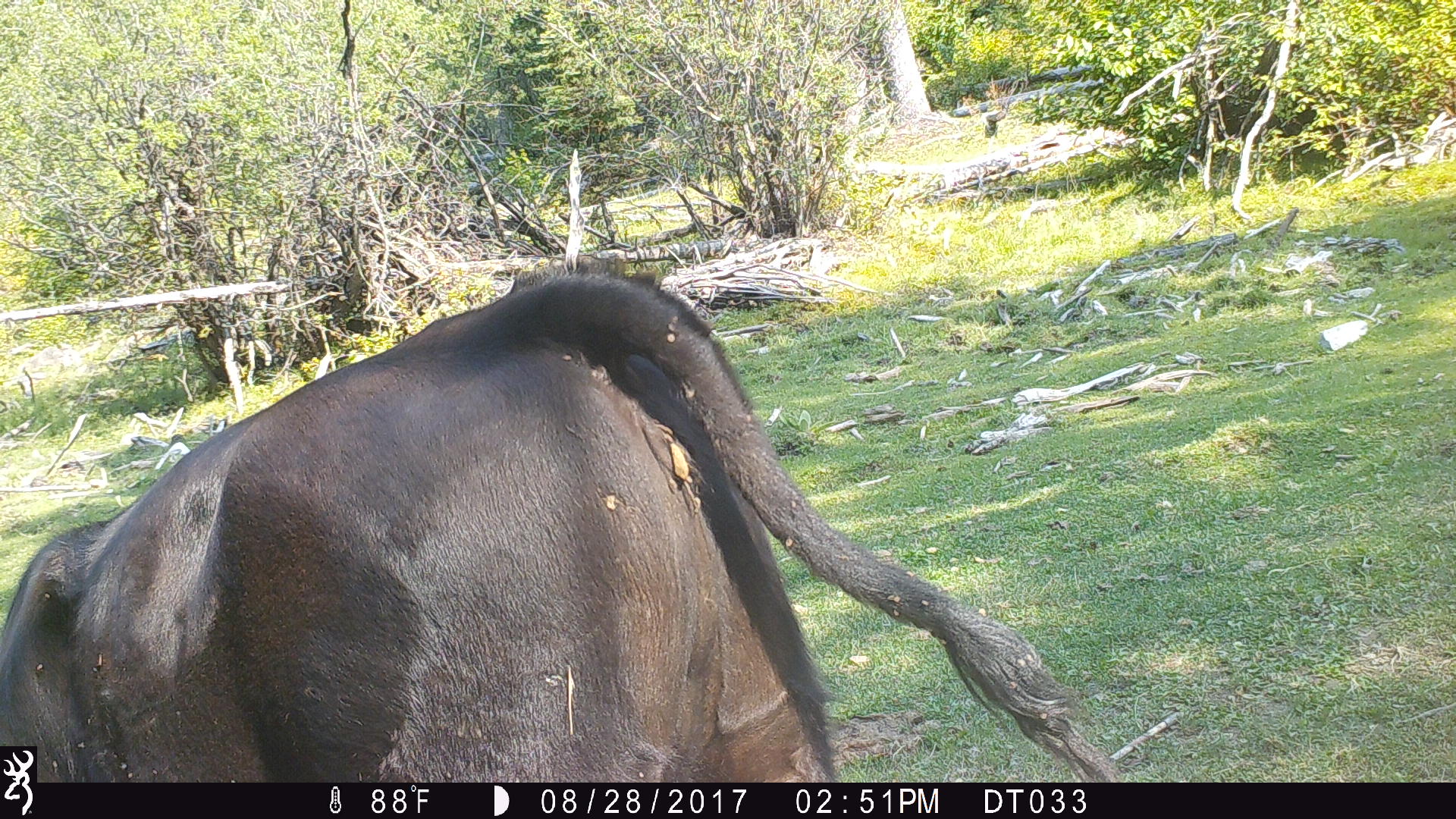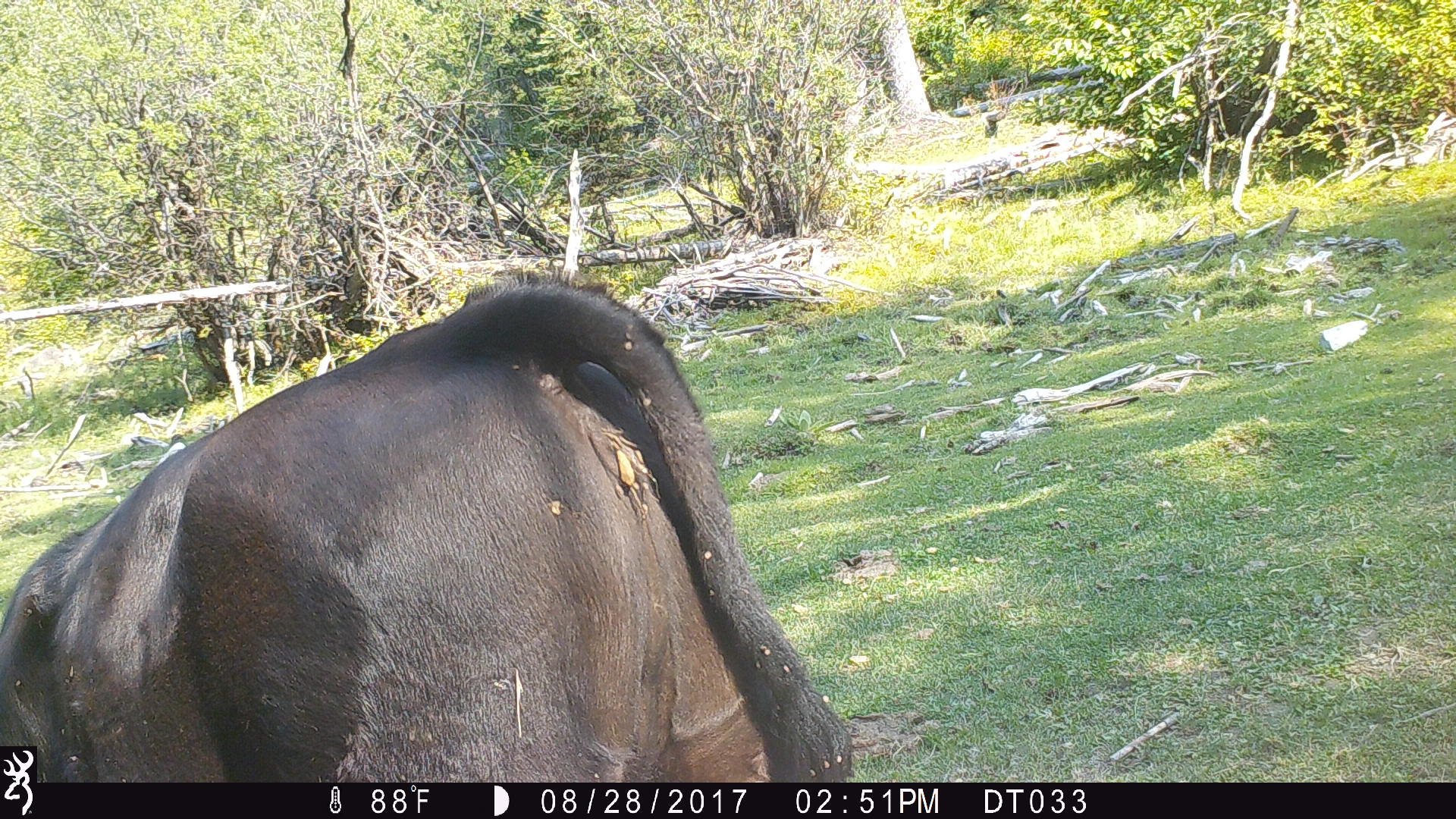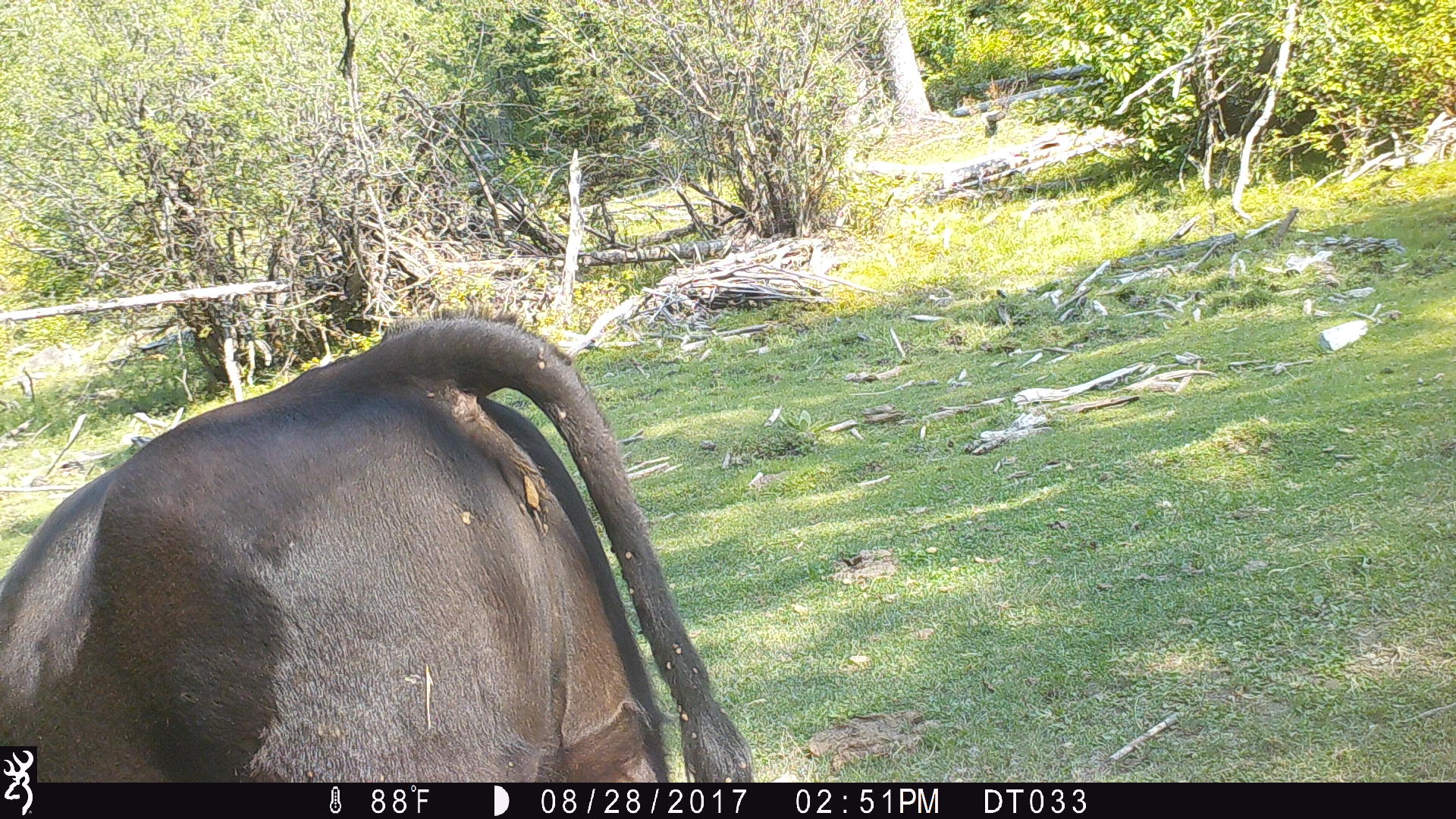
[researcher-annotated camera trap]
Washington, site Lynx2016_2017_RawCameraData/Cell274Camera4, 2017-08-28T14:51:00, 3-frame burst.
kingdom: Animalia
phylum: Chordata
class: Mammalia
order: Artiodactyla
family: Bovidae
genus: Bos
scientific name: Bos taurus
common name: domestic cattle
Domestic cattle (Bos taurus). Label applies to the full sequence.